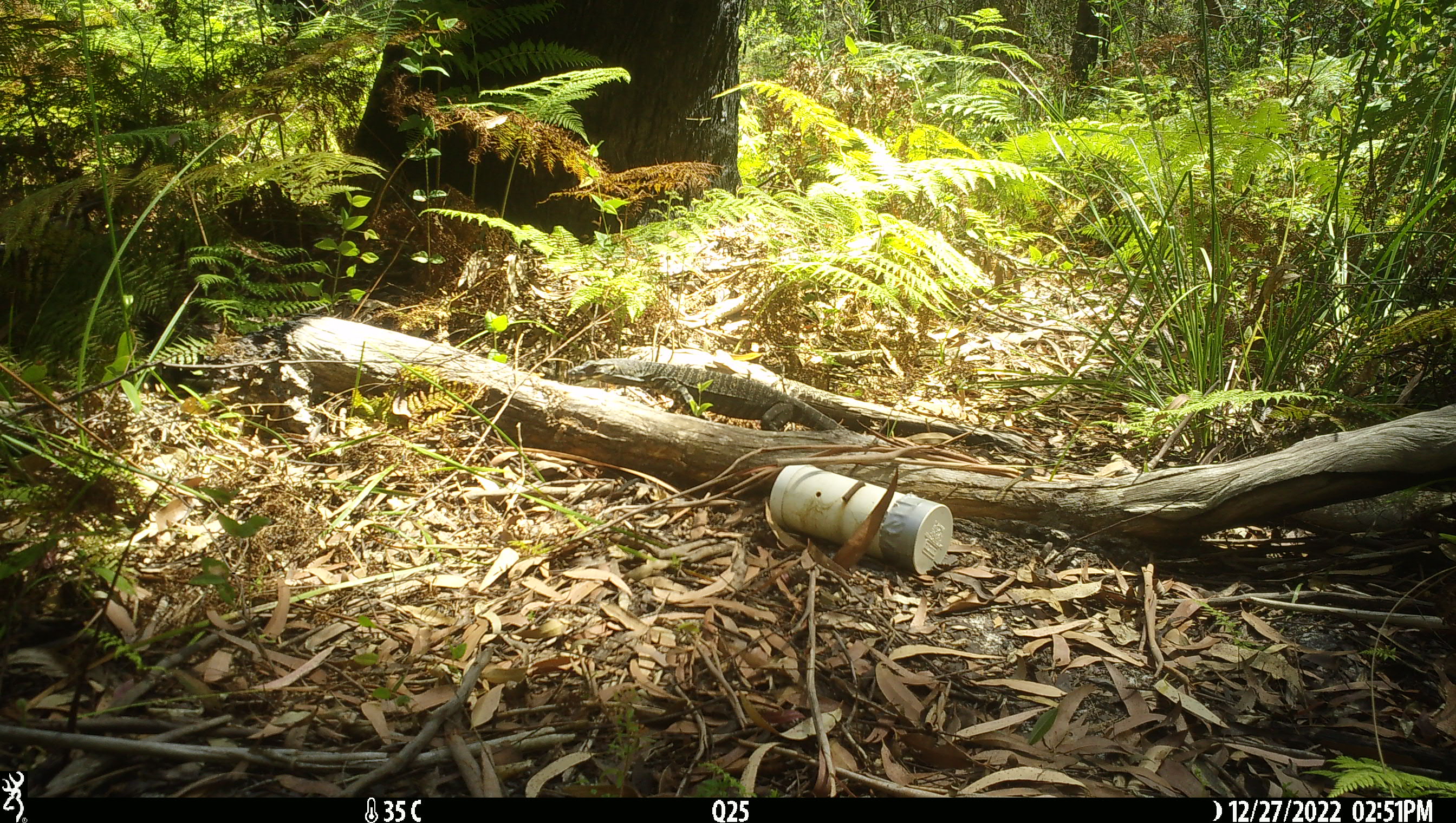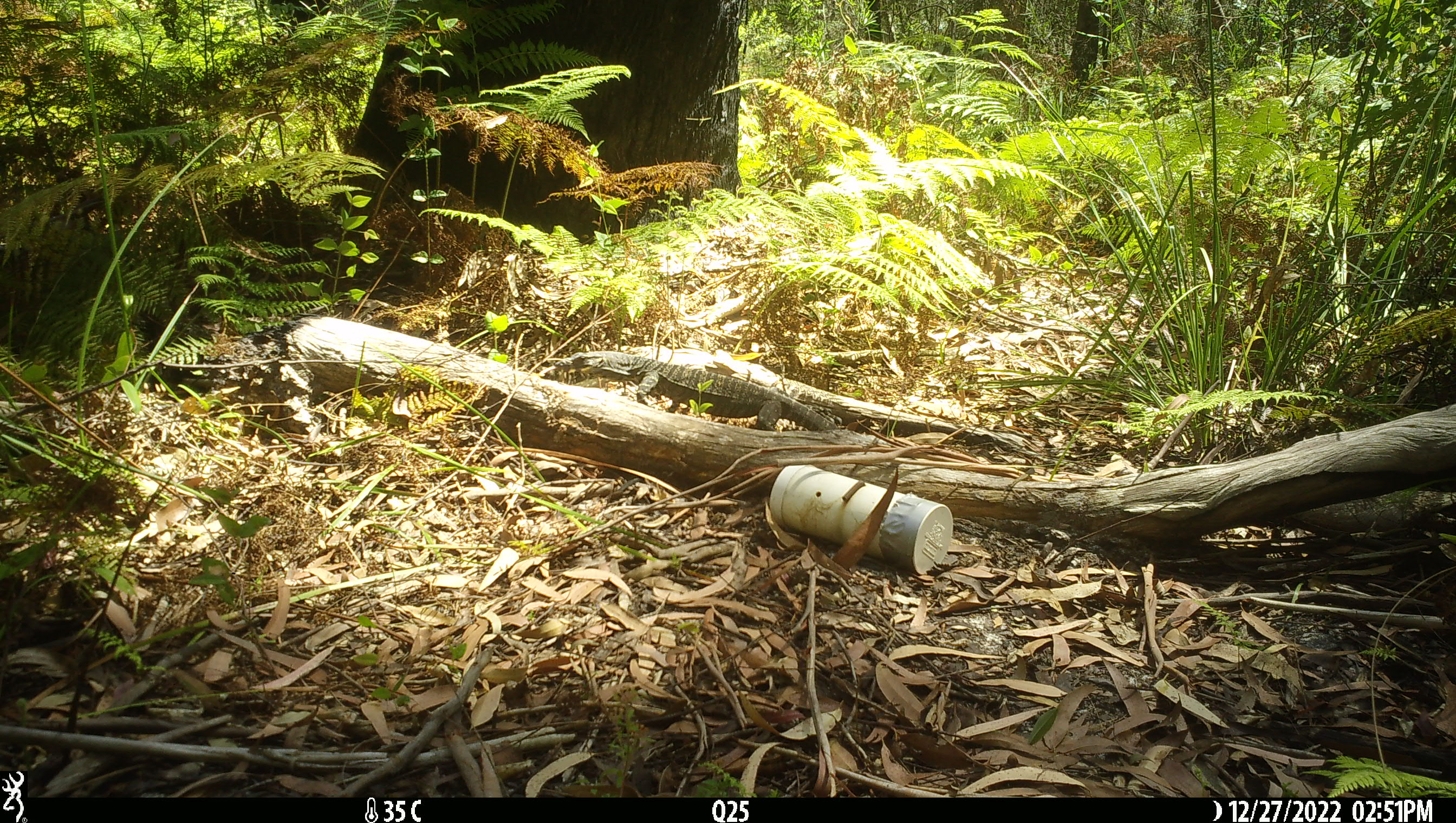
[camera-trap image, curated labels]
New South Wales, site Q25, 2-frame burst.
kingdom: Animalia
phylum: Chordata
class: Reptilia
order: Squamata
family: Varanidae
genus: Varanus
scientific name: Varanus varius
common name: lace monitor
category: goanna